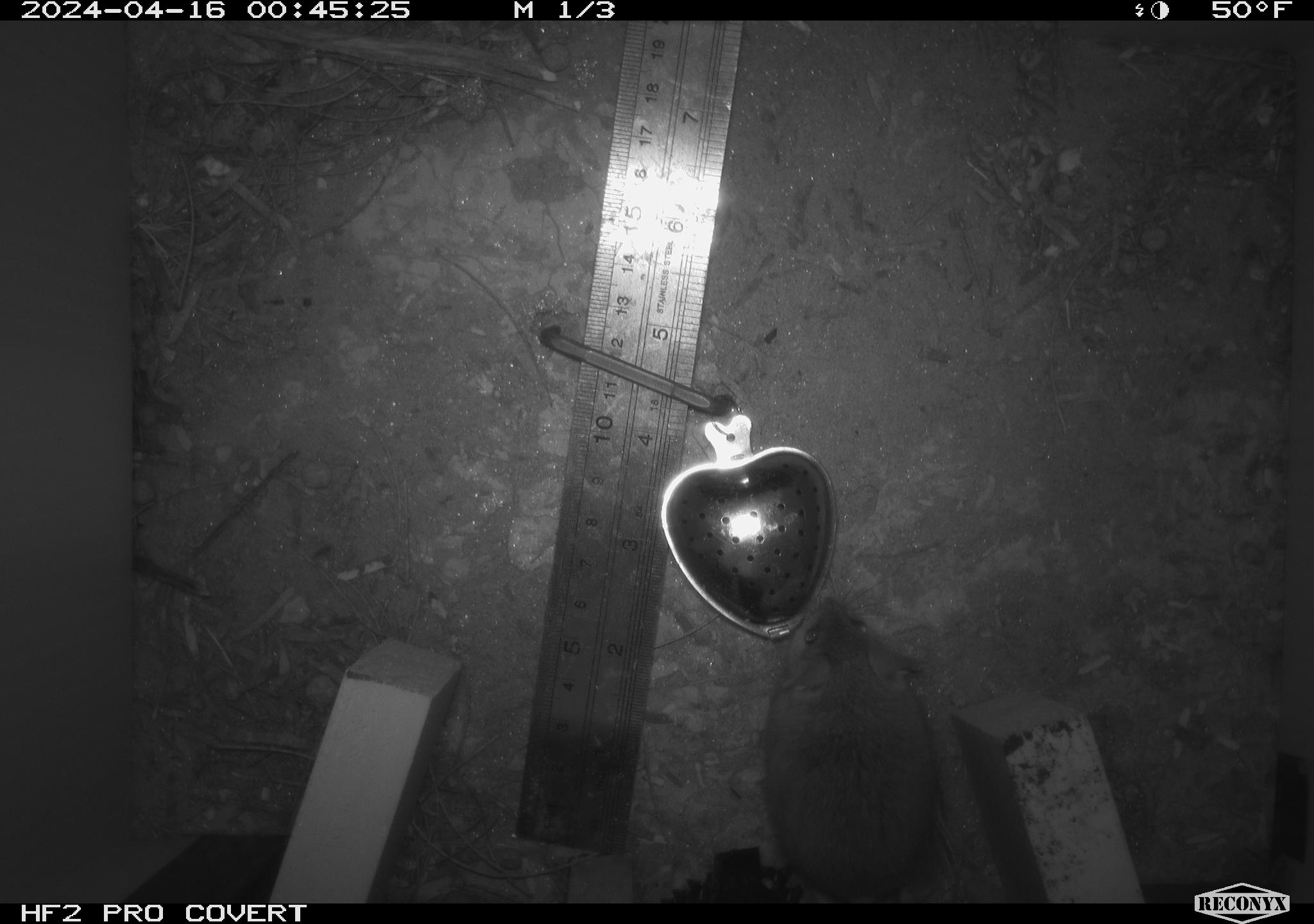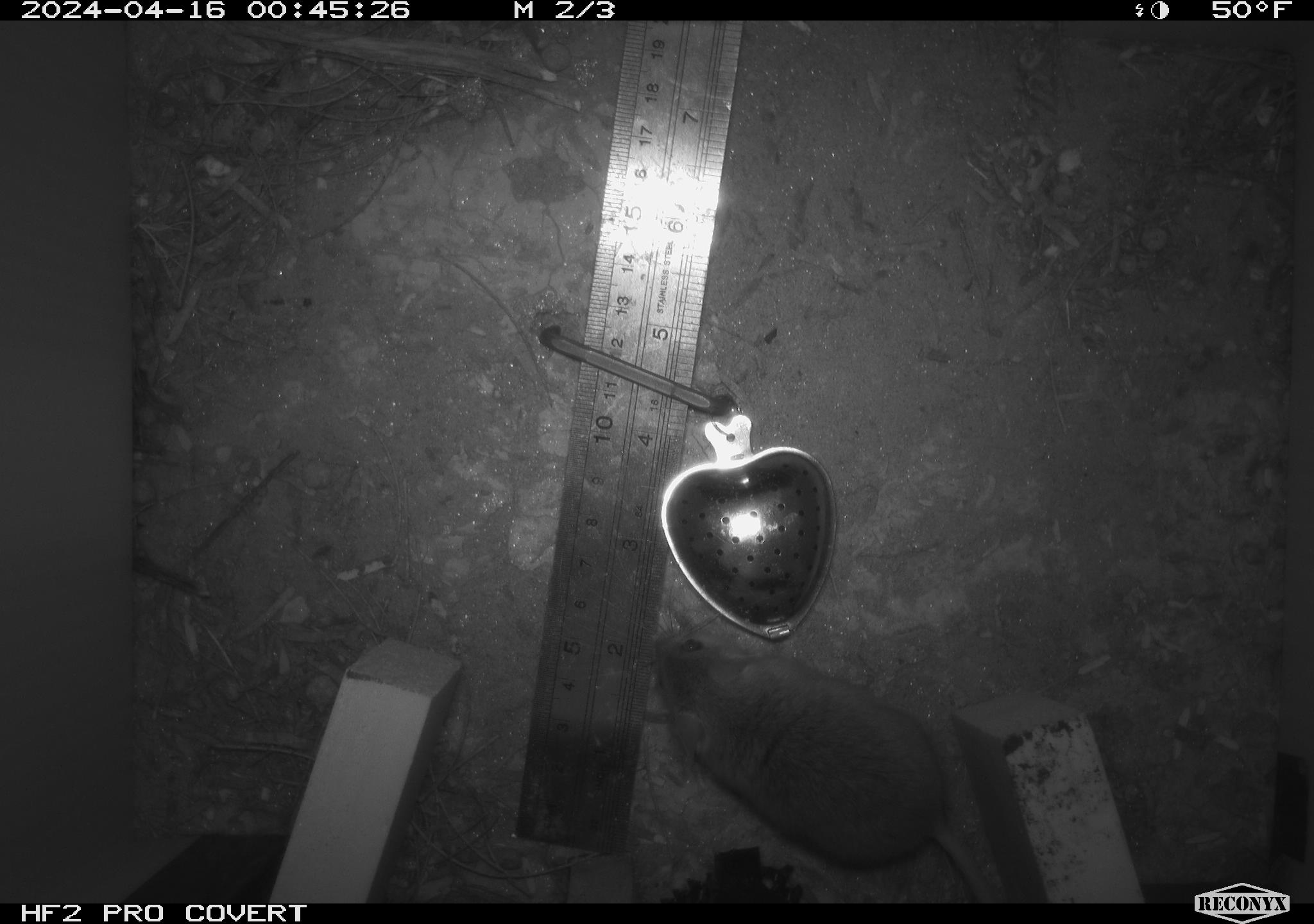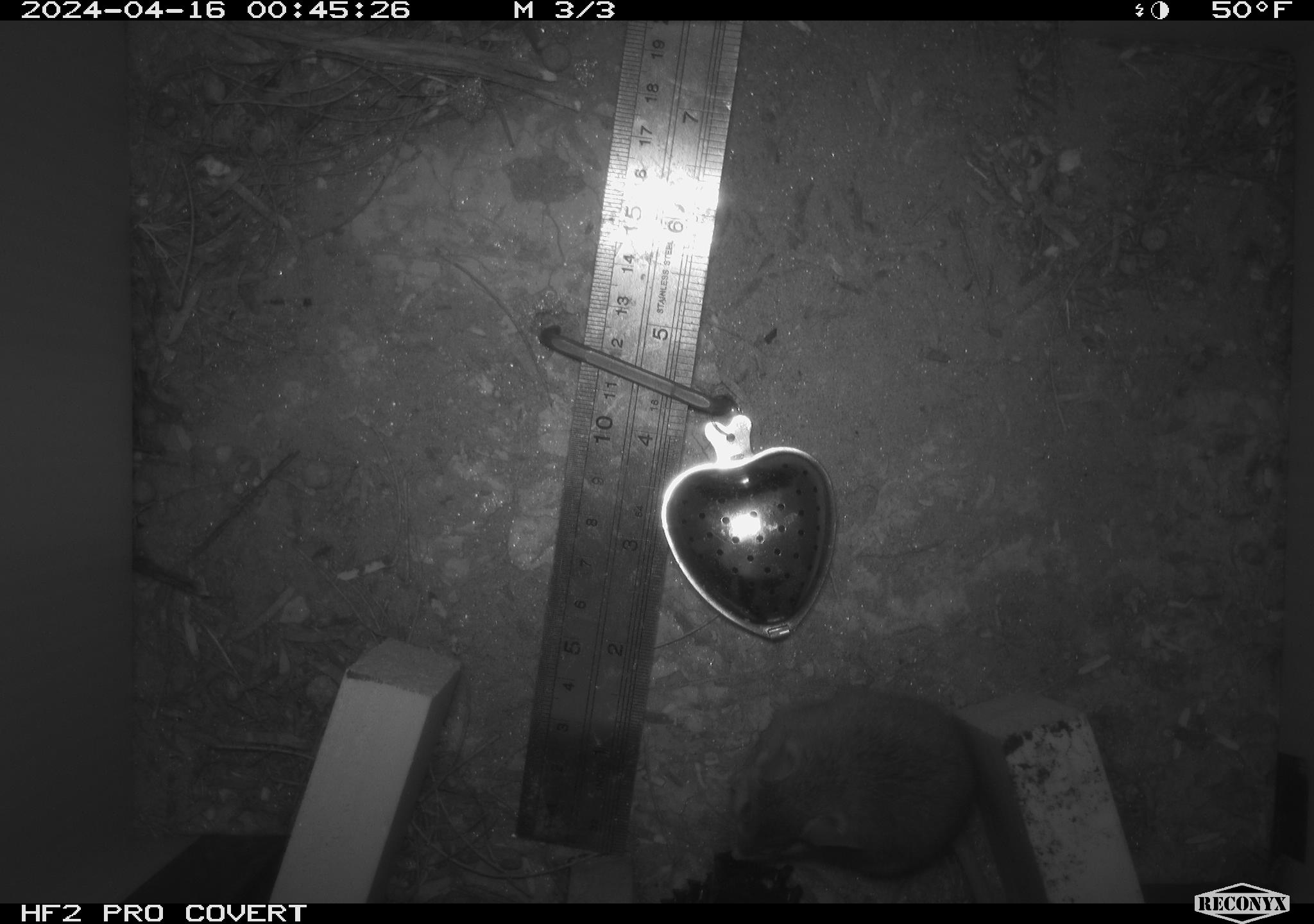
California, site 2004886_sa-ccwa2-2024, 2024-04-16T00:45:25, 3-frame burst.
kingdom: Animalia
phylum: Chordata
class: Mammalia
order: Rodentia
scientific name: Rodentia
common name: mouse species